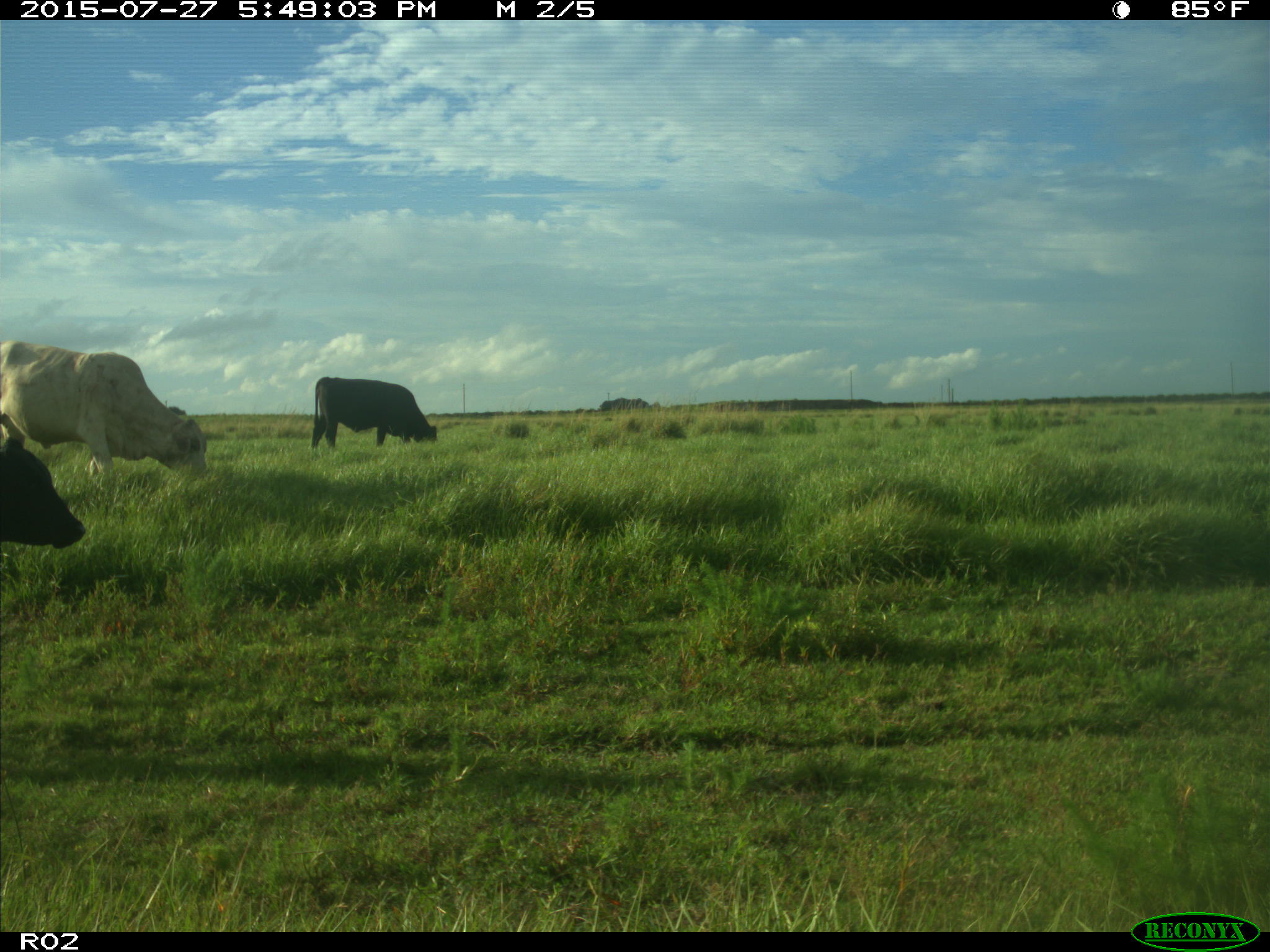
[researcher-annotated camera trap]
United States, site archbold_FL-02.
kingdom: Animalia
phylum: Chordata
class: Mammalia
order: Artiodactyla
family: Bovidae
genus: Bos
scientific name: Bos taurus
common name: domestic cow